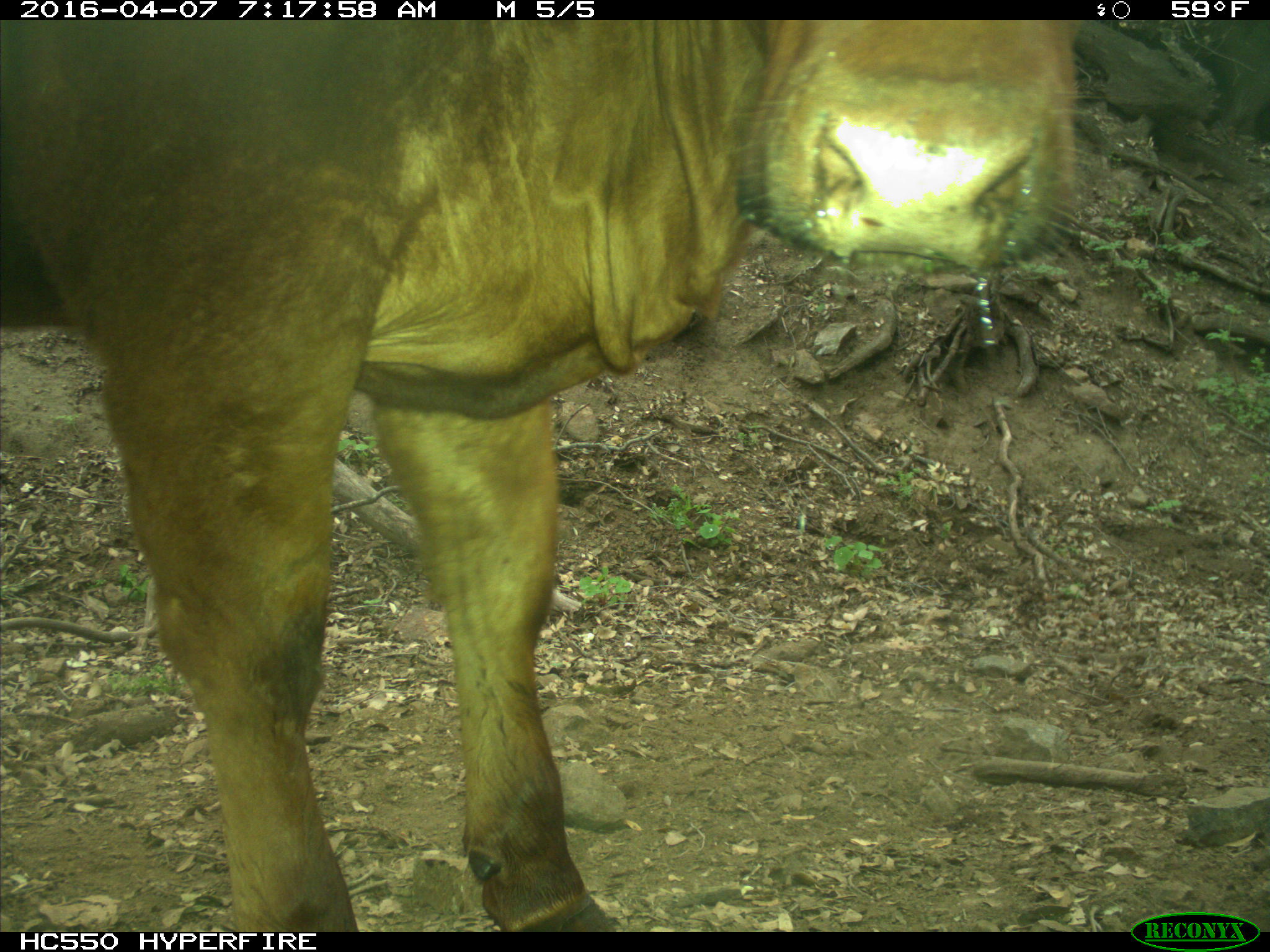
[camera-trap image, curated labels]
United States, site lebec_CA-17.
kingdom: Animalia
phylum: Chordata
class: Mammalia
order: Artiodactyla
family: Bovidae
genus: Bos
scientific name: Bos taurus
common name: domestic cow